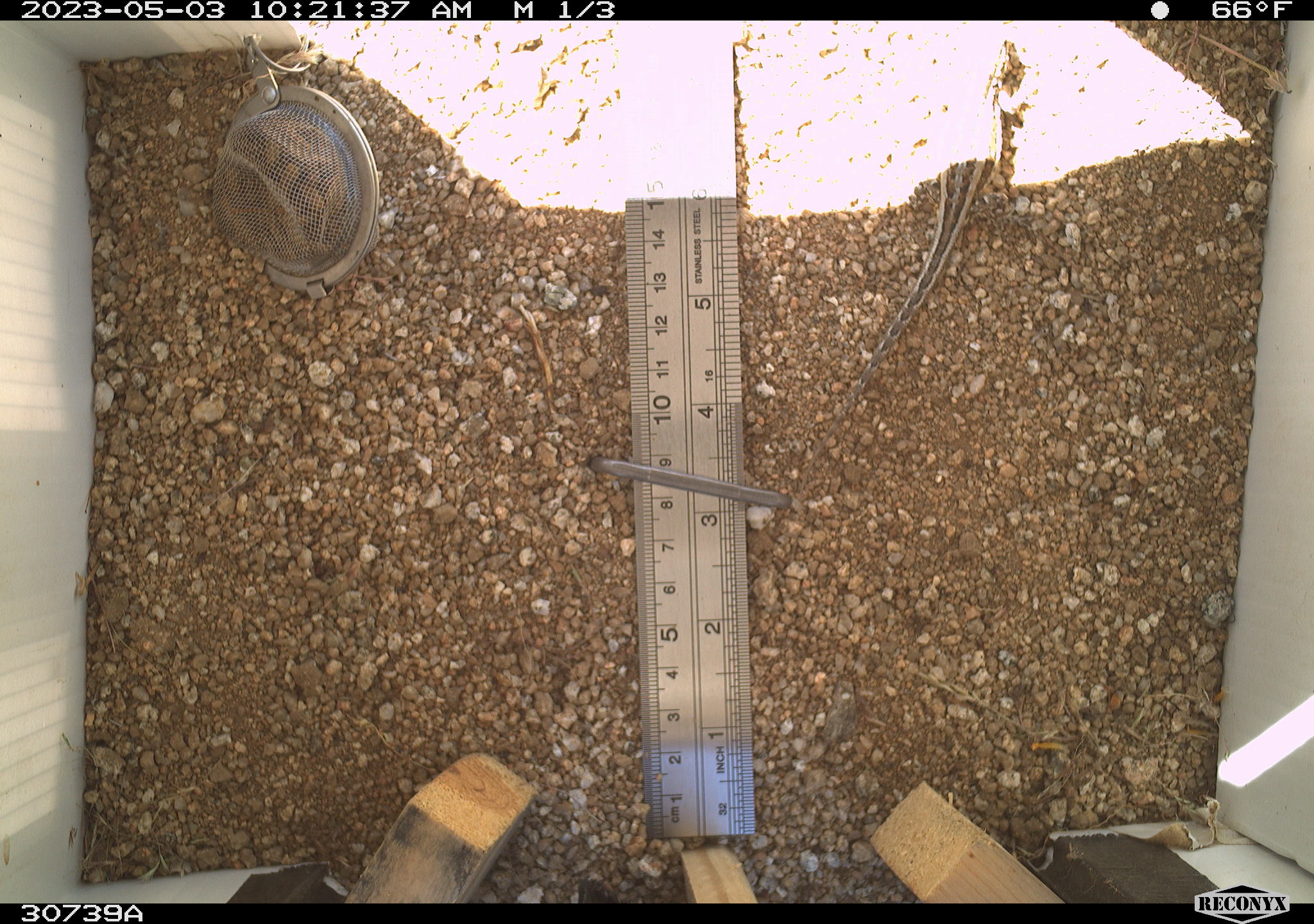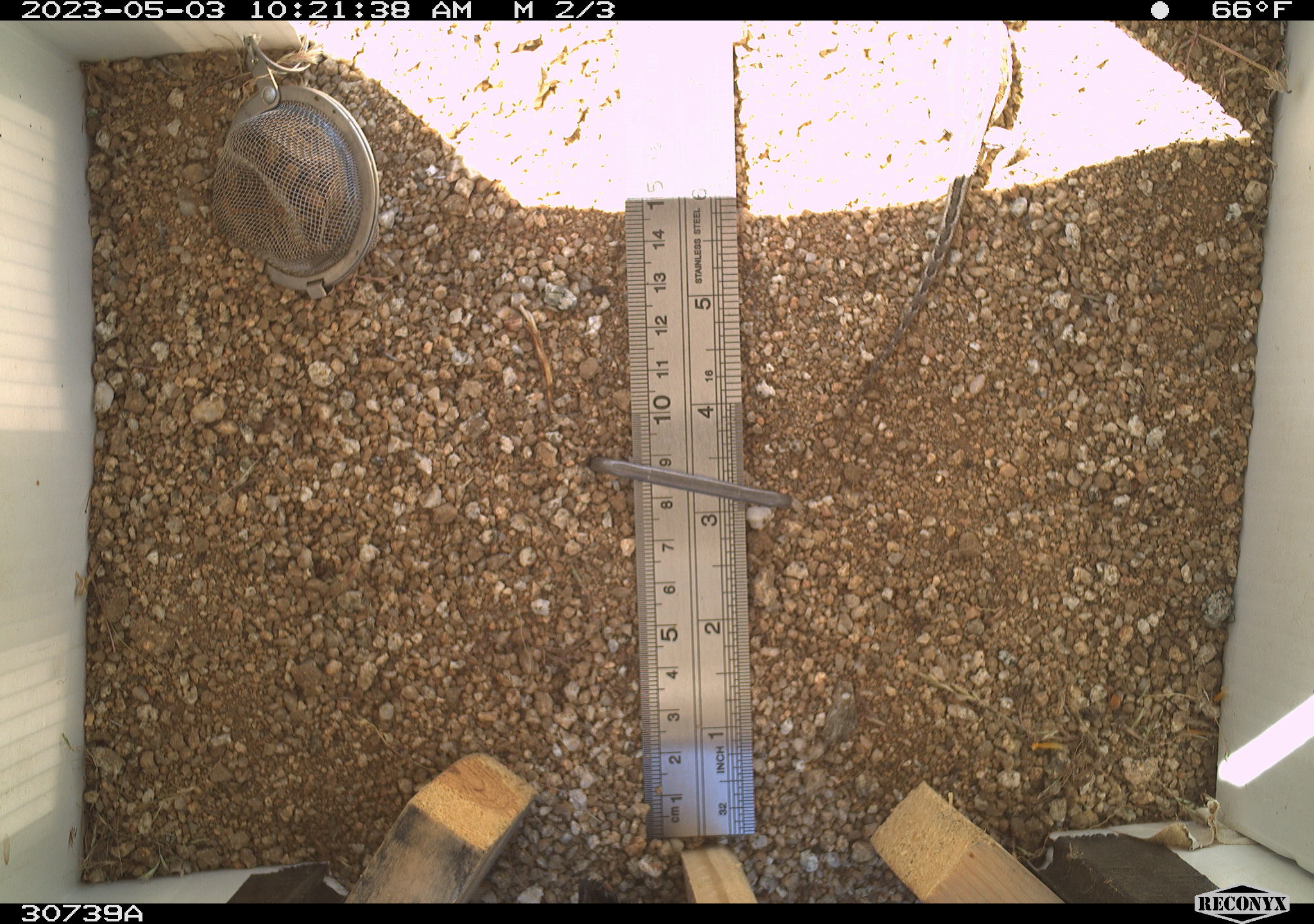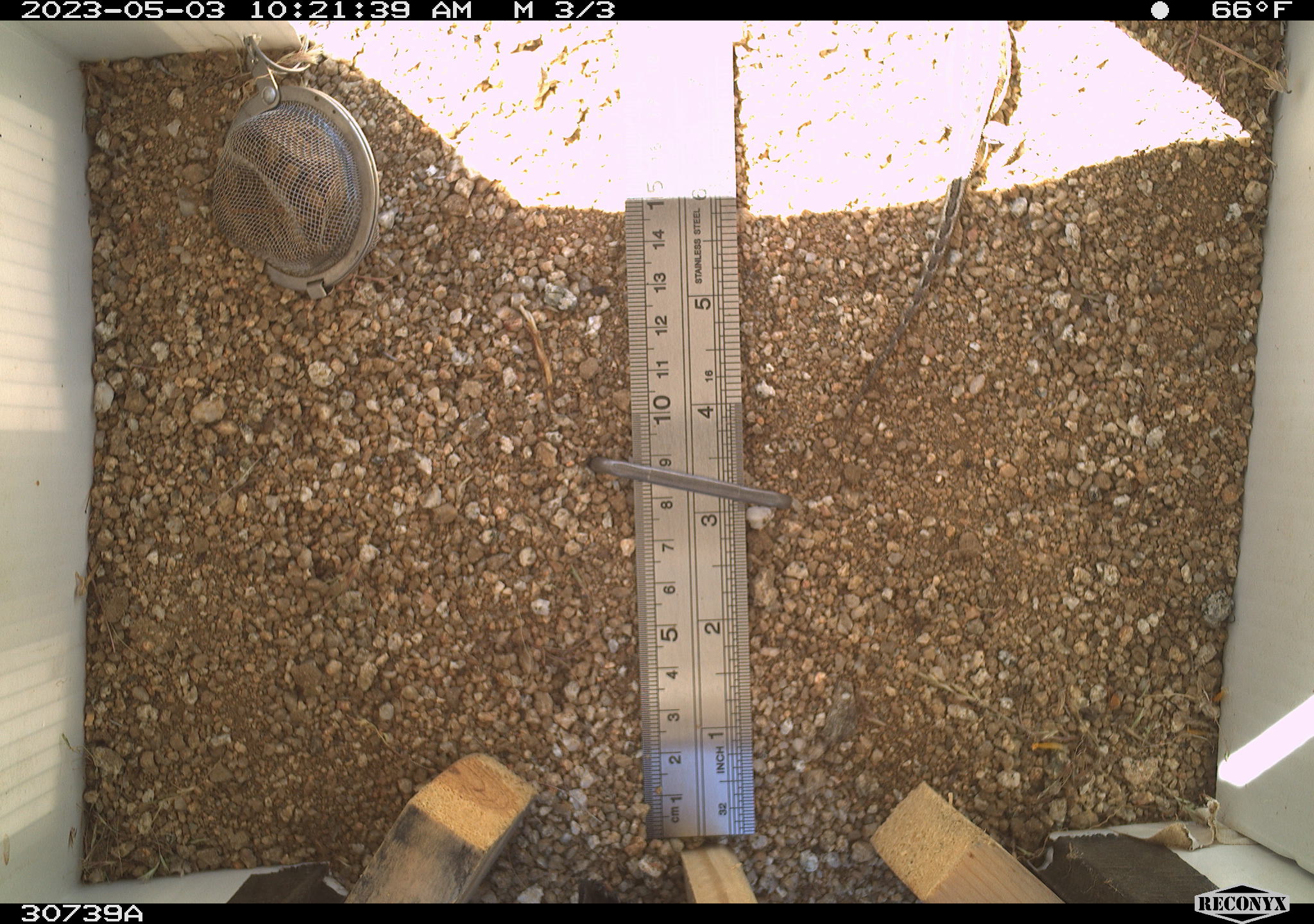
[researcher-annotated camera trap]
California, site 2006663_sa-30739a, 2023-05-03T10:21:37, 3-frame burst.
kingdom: Animalia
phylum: Chordata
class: Reptilia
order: Squamata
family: Phrynosomatidae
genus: Sceloporus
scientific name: Sceloporus graciosus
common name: common sagebrush lizard